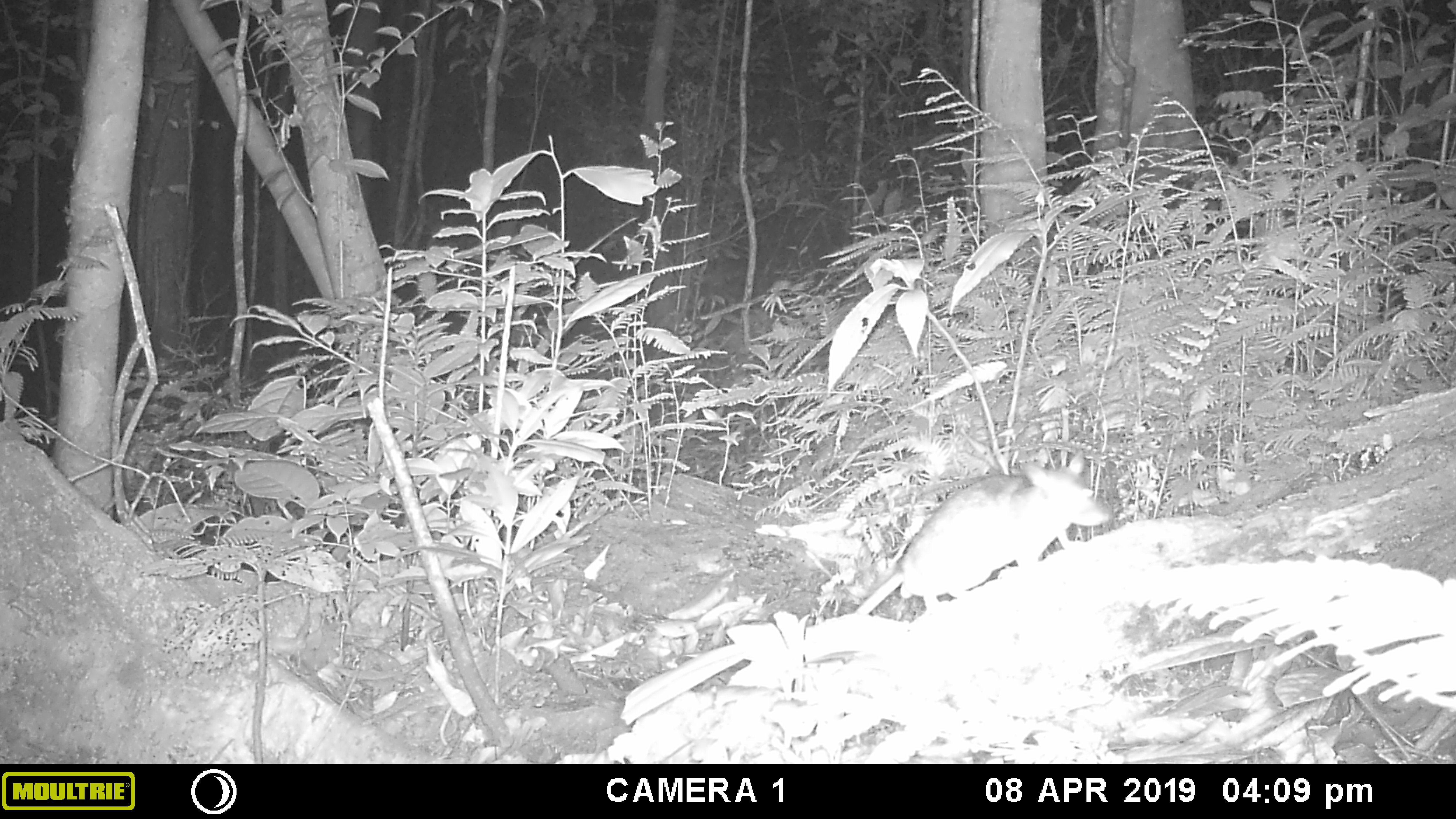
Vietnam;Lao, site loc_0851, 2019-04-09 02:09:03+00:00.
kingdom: Animalia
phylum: Chordata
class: Mammalia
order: Rodentia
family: Muridae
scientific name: Muridae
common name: old-world mice and rats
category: unidentified murid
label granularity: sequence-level